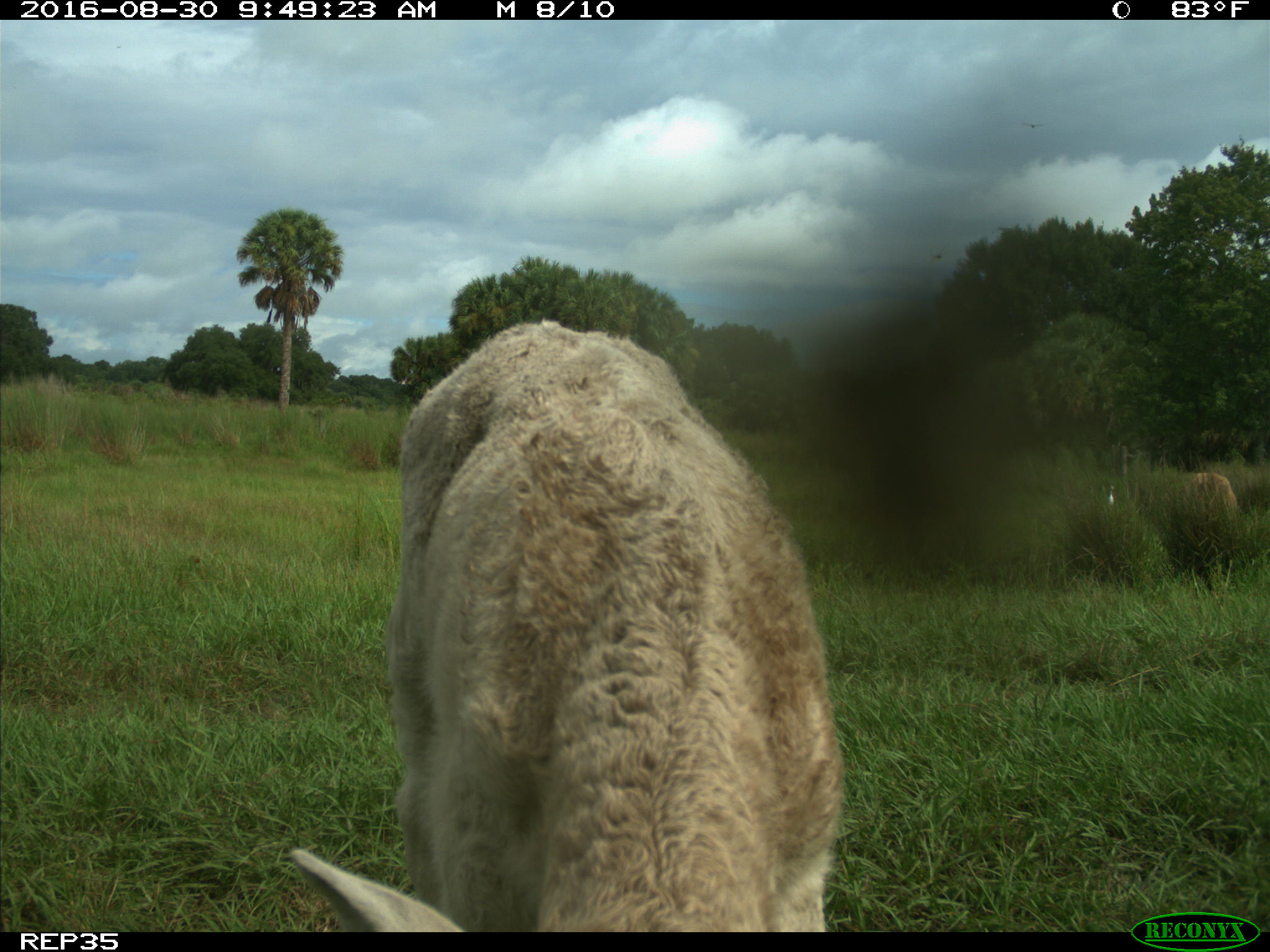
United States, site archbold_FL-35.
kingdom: Animalia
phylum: Chordata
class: Mammalia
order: Artiodactyla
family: Bovidae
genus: Bos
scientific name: Bos taurus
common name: domestic cow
Bos taurus (domestic cow).